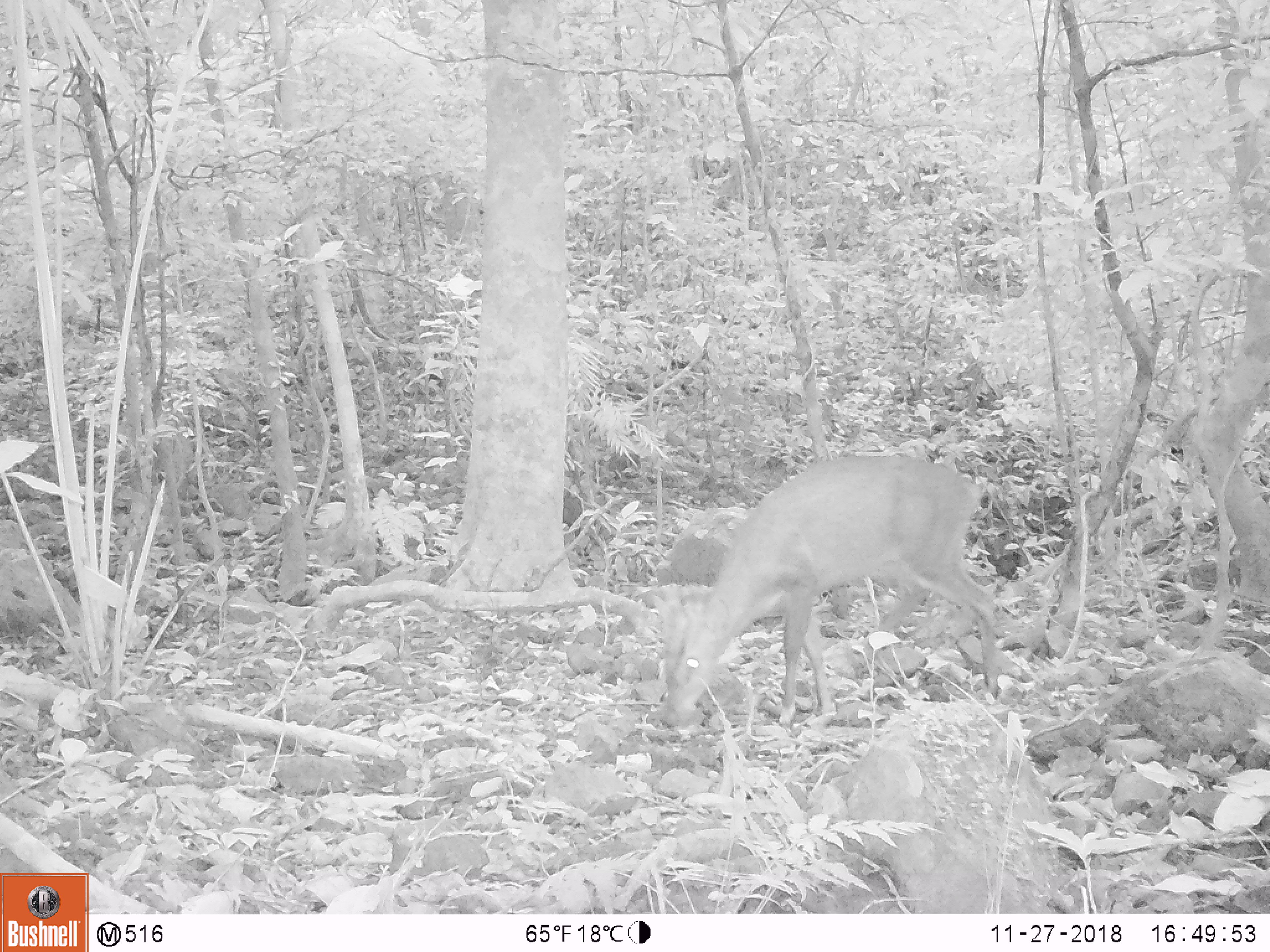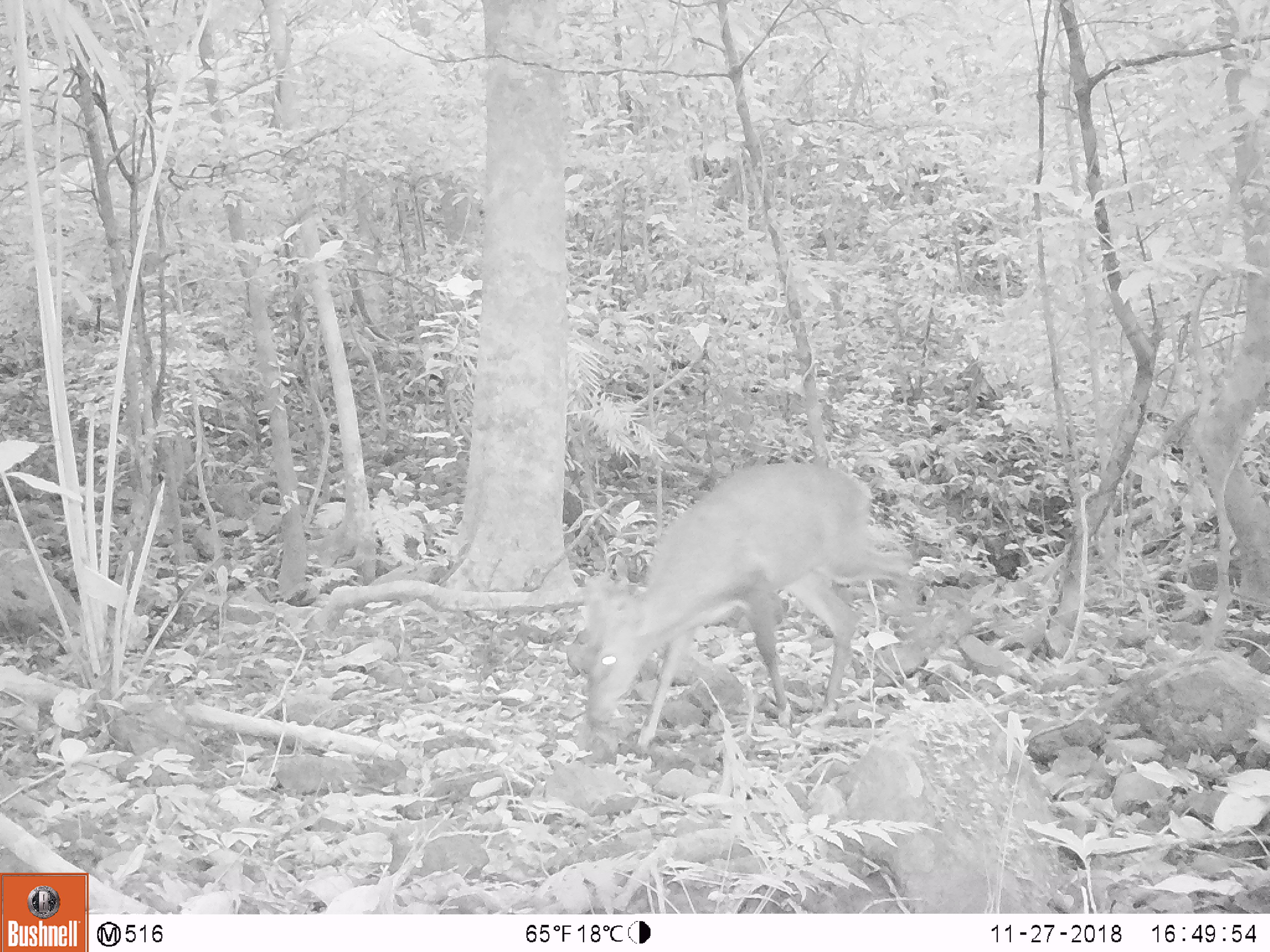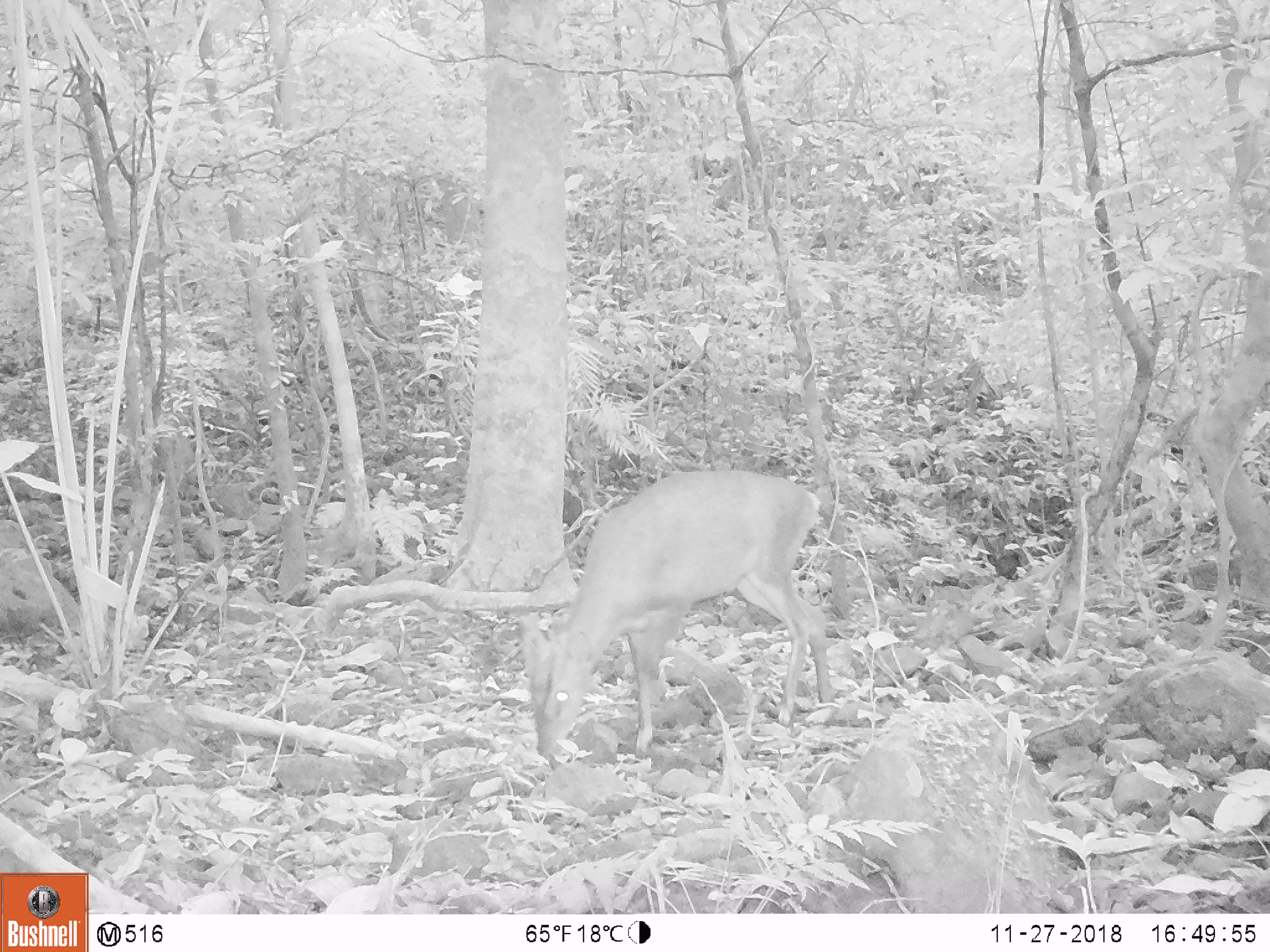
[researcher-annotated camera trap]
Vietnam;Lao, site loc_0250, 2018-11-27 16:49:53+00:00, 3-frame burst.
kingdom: Animalia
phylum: Chordata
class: Mammalia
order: Artiodactyla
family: Cervidae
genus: Muntiacus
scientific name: Muntiacus vuquangensis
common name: large-antlered muntjac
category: large antlered muntjac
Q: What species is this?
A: Large antlered muntjac (large-antlered muntjac) (Muntiacus vuquangensis).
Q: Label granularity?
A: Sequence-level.